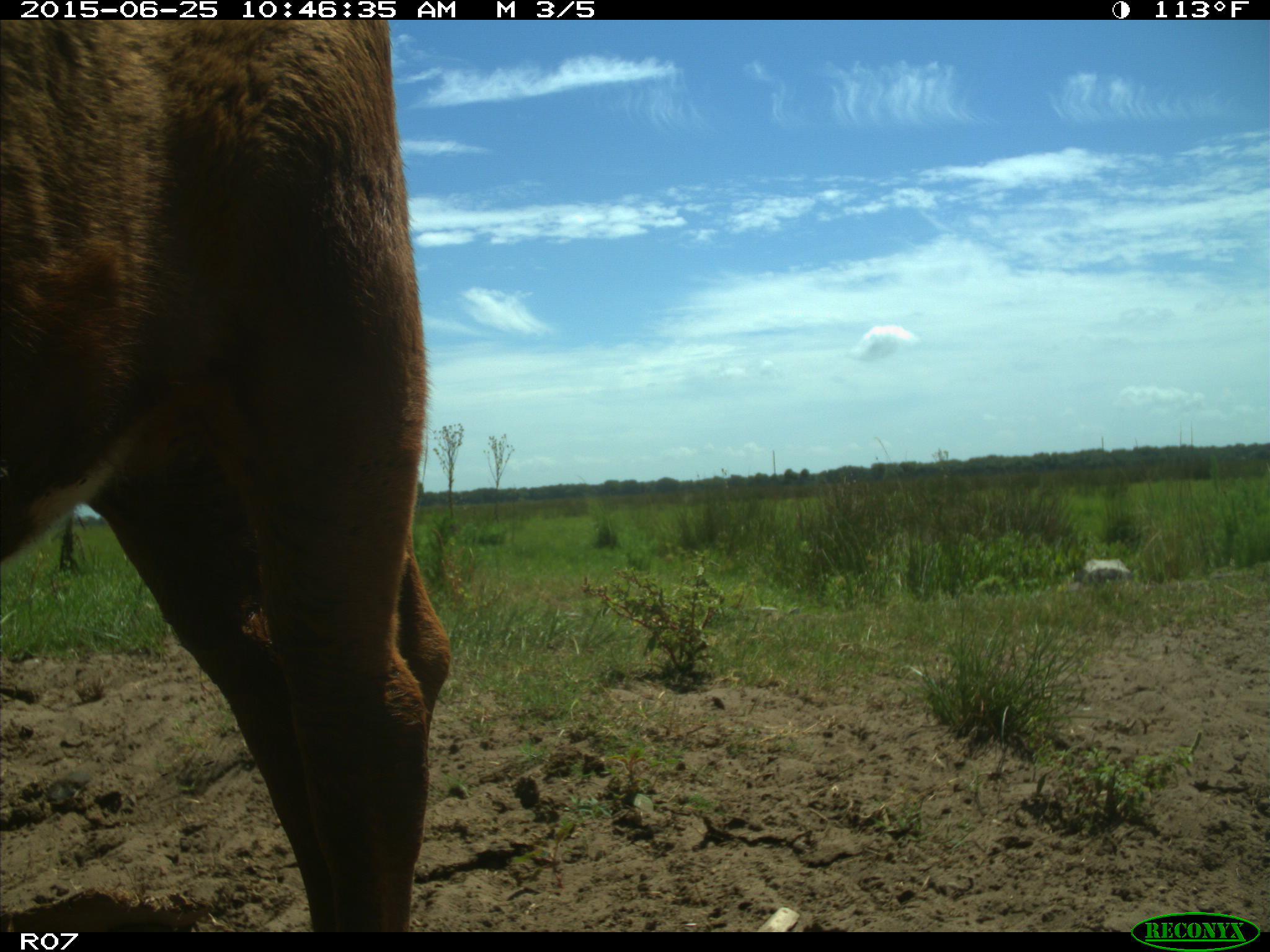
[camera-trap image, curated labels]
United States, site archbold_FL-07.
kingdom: Animalia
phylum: Chordata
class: Mammalia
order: Artiodactyla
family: Bovidae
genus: Bos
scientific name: Bos taurus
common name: domestic cow